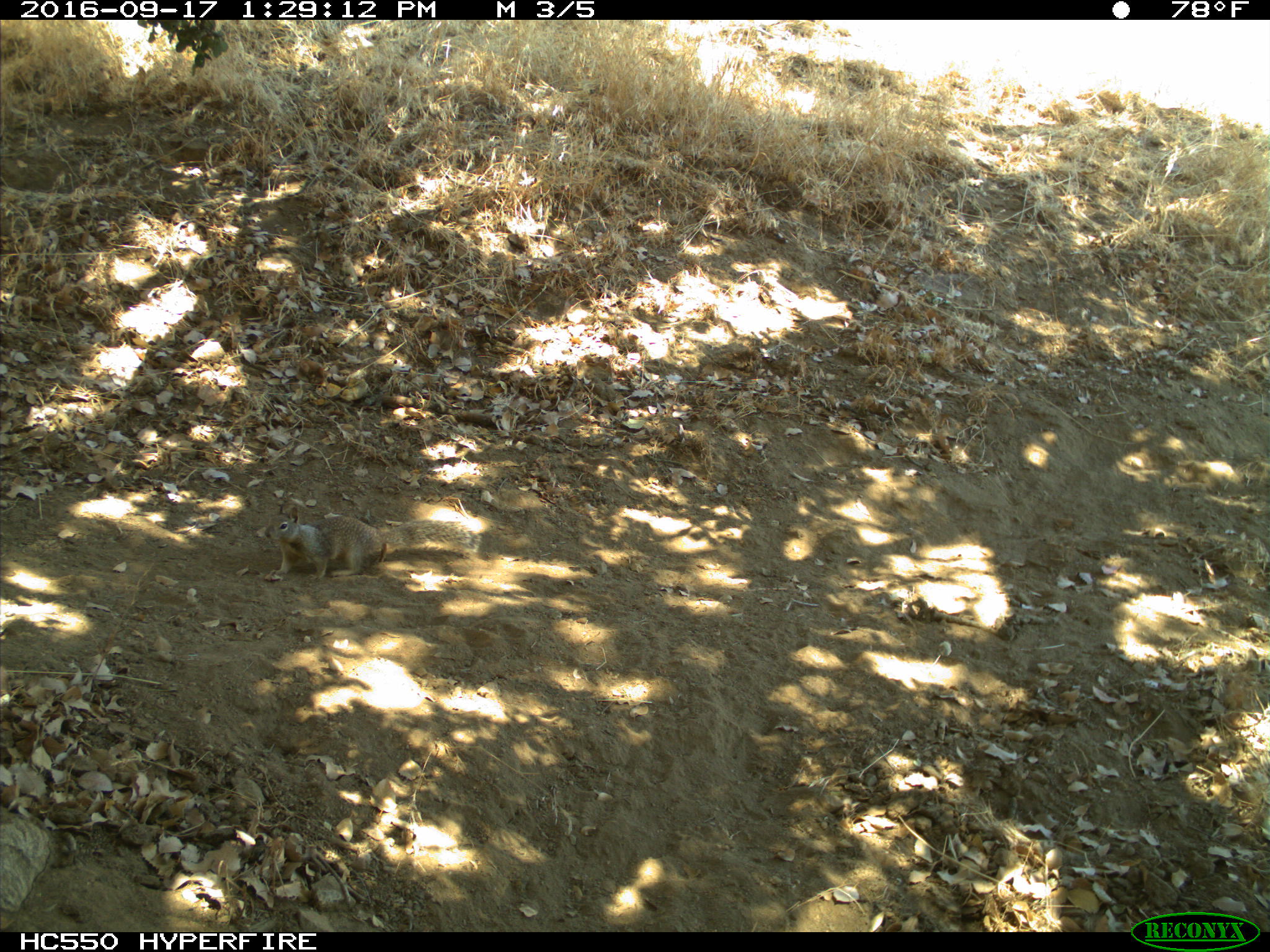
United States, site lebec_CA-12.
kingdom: Animalia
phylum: Chordata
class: Mammalia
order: Rodentia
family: Sciuridae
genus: Otospermophilus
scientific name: Otospermophilus beecheyi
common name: california ground squirrel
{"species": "Otospermophilus beecheyi (california ground squirrel)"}